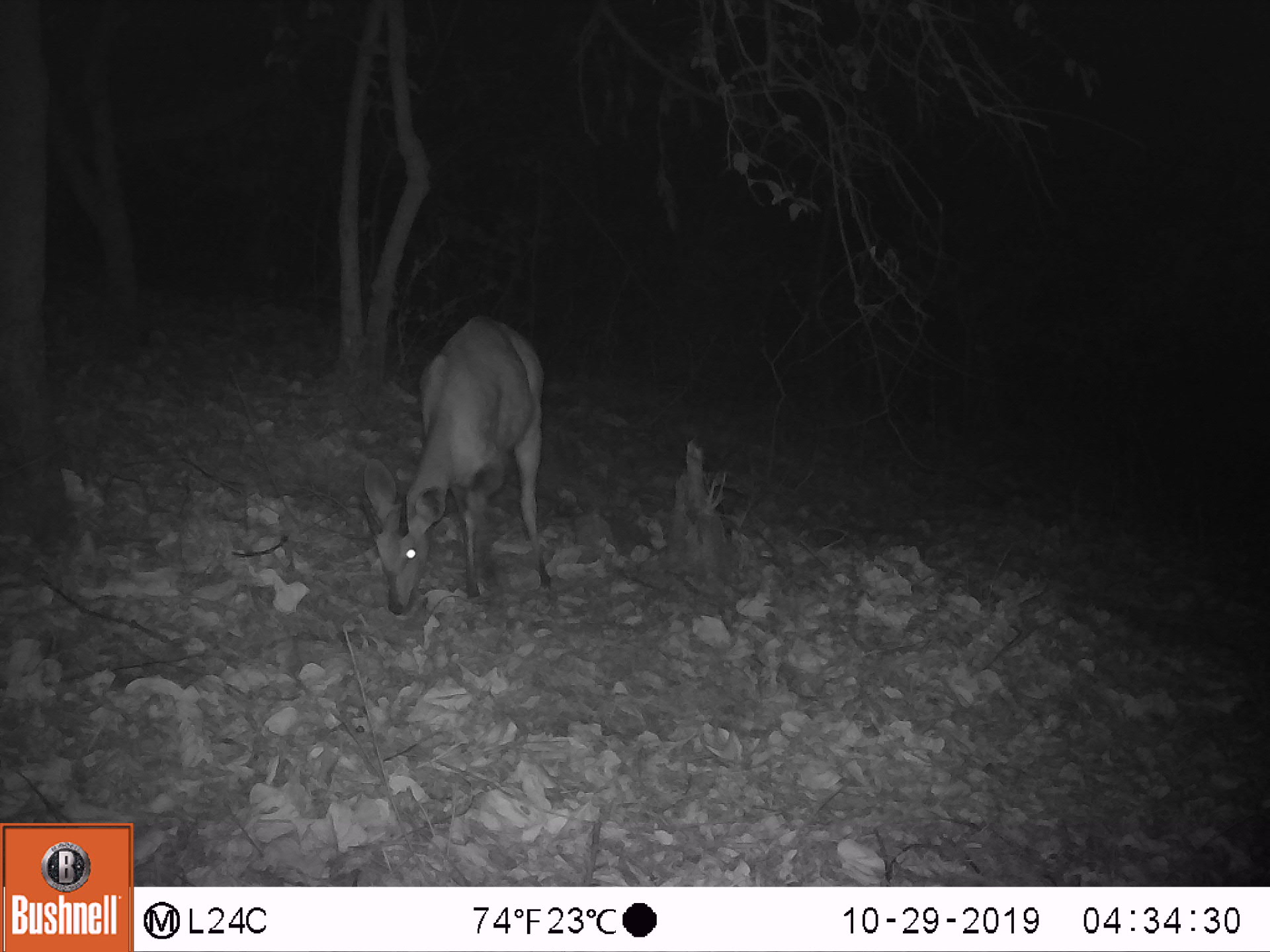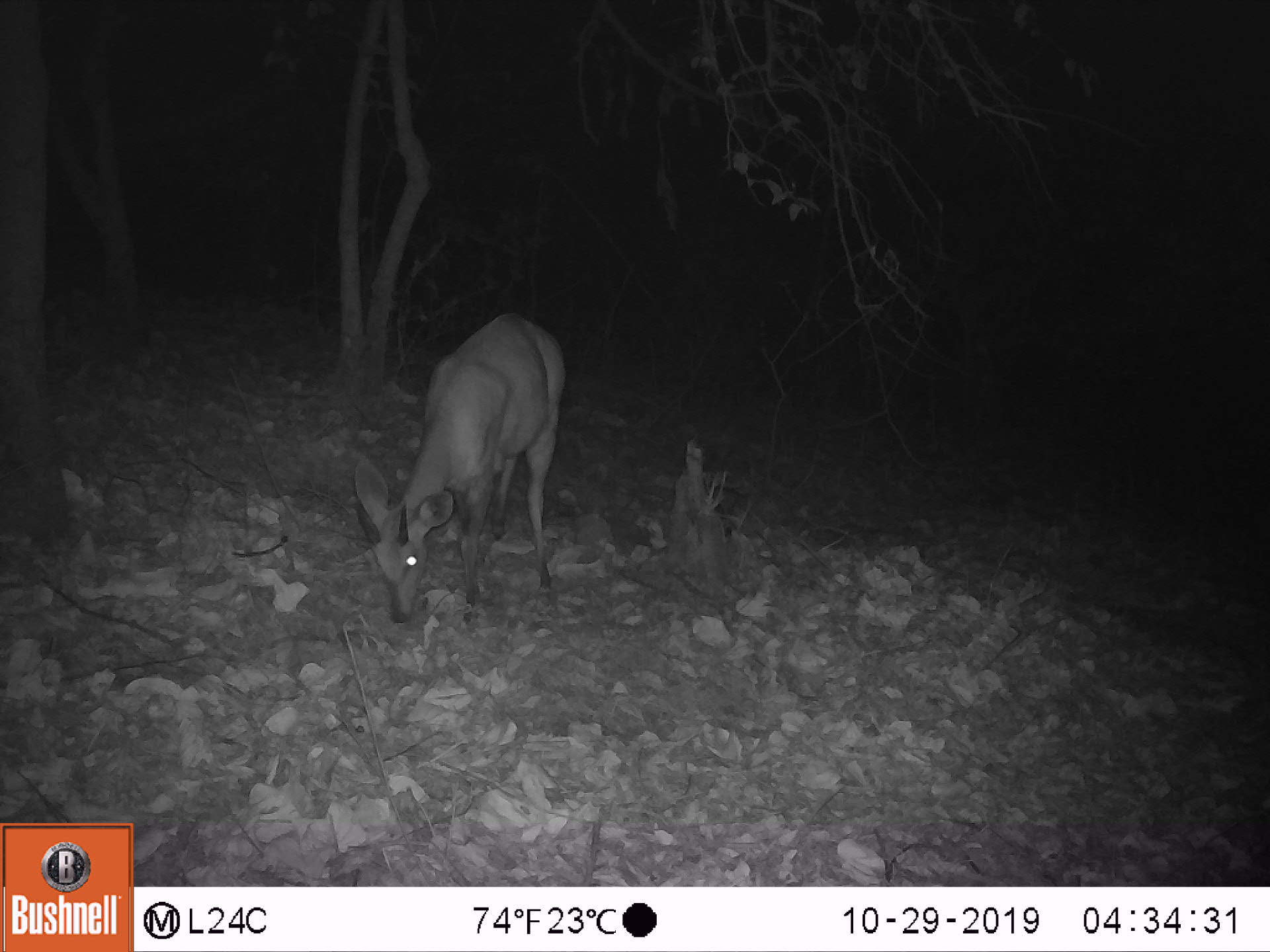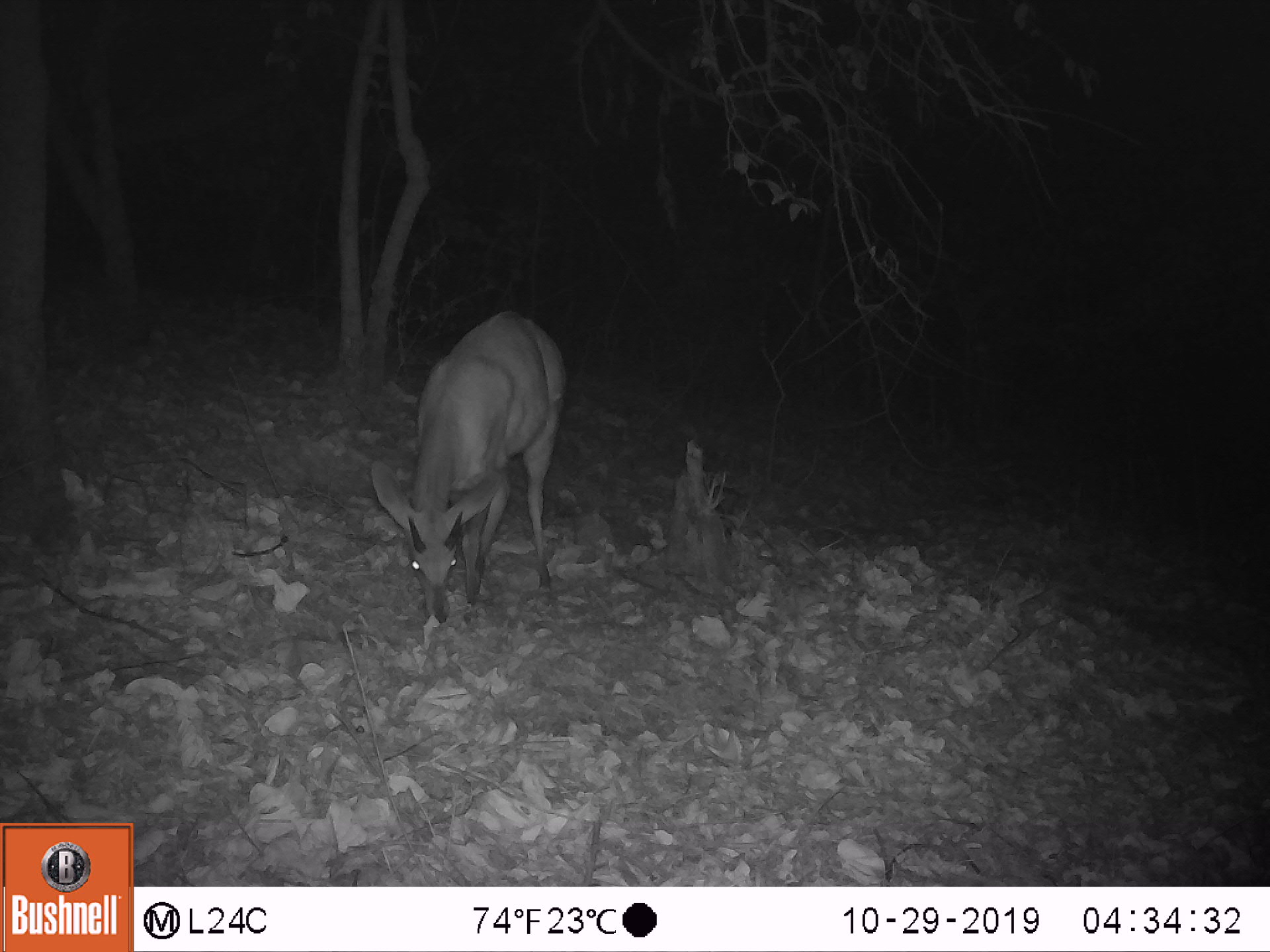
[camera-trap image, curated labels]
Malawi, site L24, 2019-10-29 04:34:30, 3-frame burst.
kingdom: Animalia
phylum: Chordata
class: Mammalia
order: Artiodactyla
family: Bovidae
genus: Tragelaphus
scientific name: Tragelaphus sylvaticus sylvaticus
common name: cape bushbuck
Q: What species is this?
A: Cape bushbuck (Tragelaphus sylvaticus sylvaticus).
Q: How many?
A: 1.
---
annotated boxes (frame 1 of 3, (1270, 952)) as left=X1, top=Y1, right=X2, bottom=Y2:
cape bushbuck: left=343, top=304, right=565, bottom=620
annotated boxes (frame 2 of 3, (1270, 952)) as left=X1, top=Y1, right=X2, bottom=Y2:
cape bushbuck: left=338, top=306, right=586, bottom=636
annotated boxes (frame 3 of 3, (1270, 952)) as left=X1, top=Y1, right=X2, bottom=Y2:
cape bushbuck: left=356, top=293, right=588, bottom=646